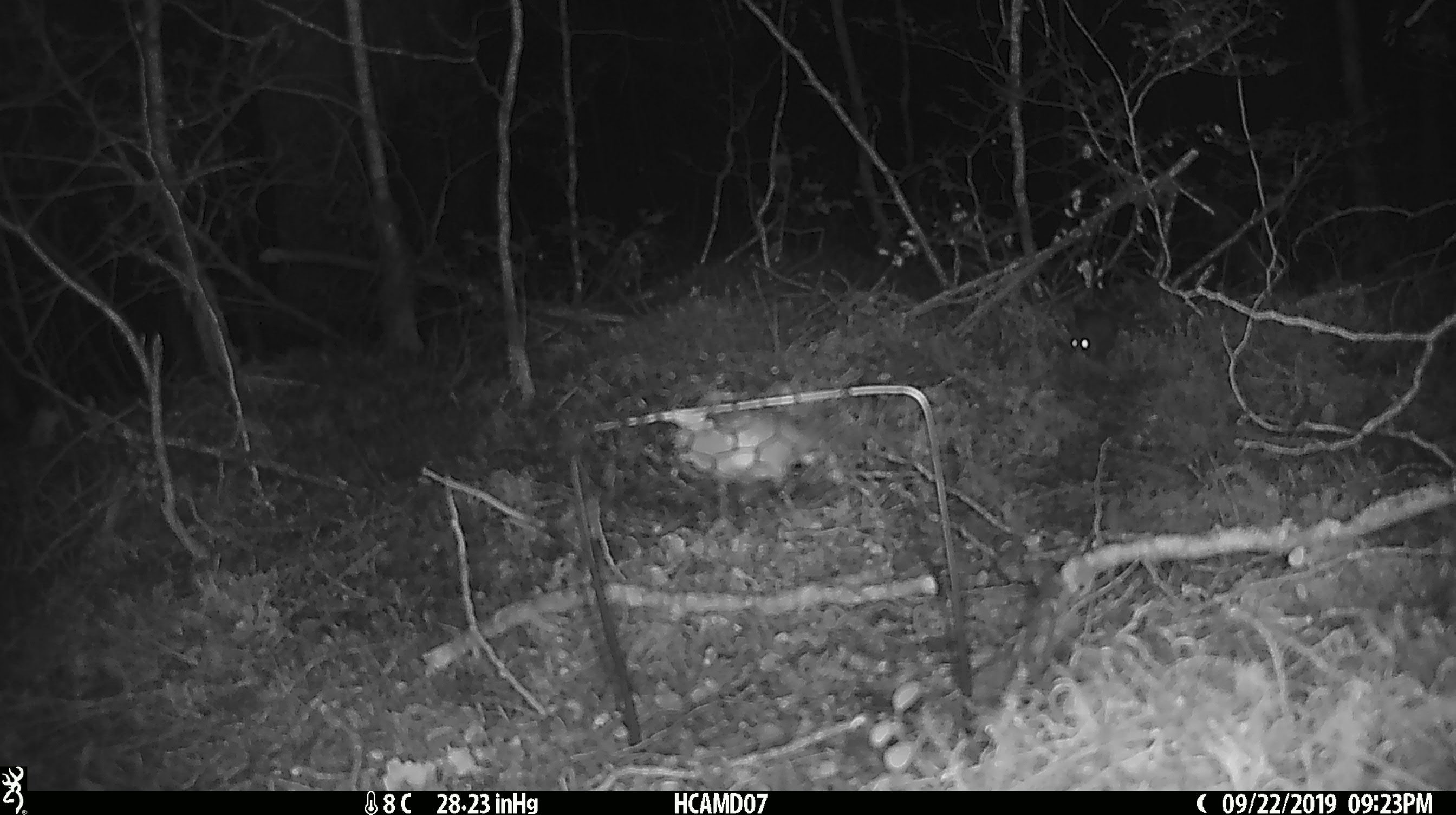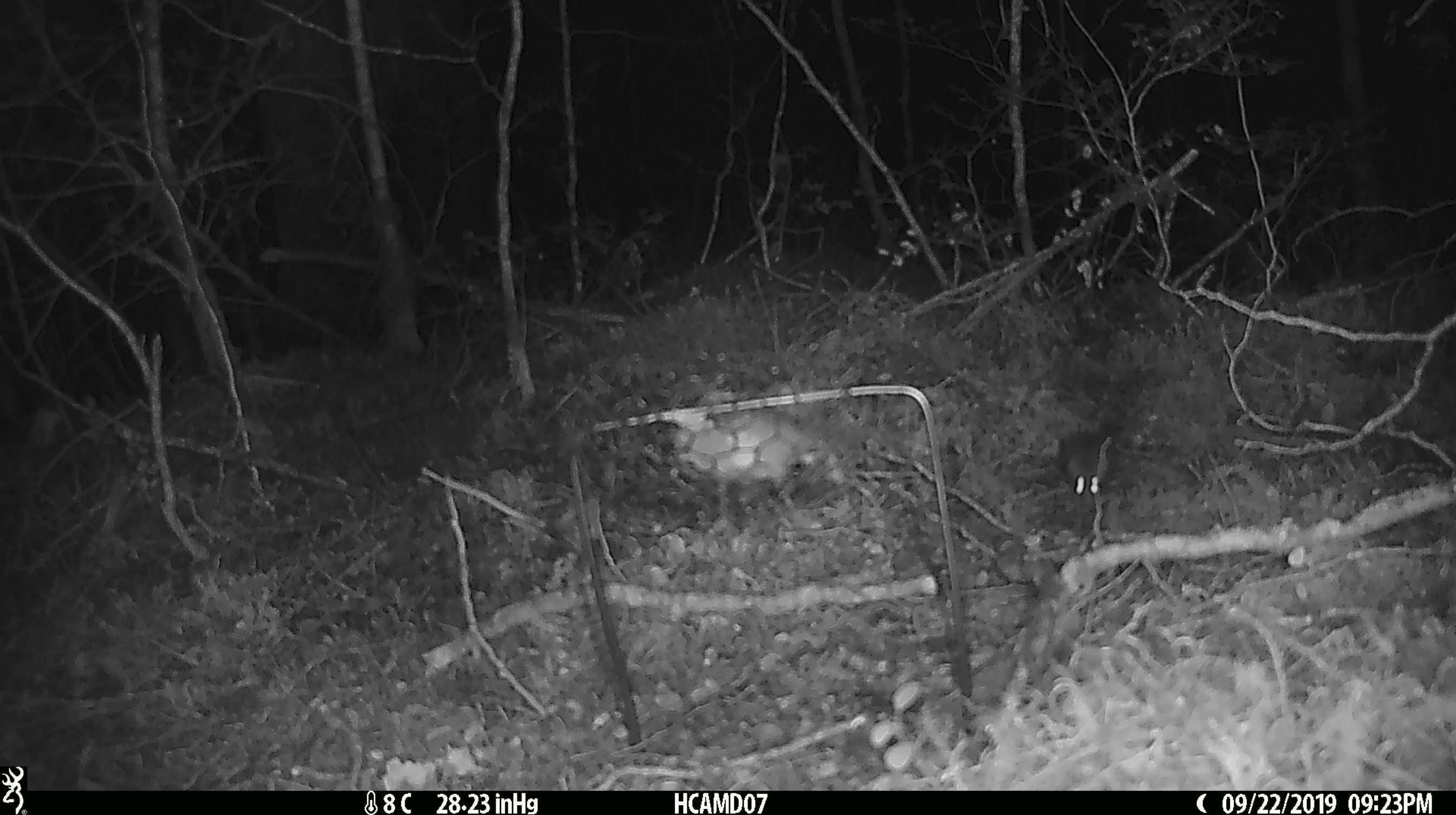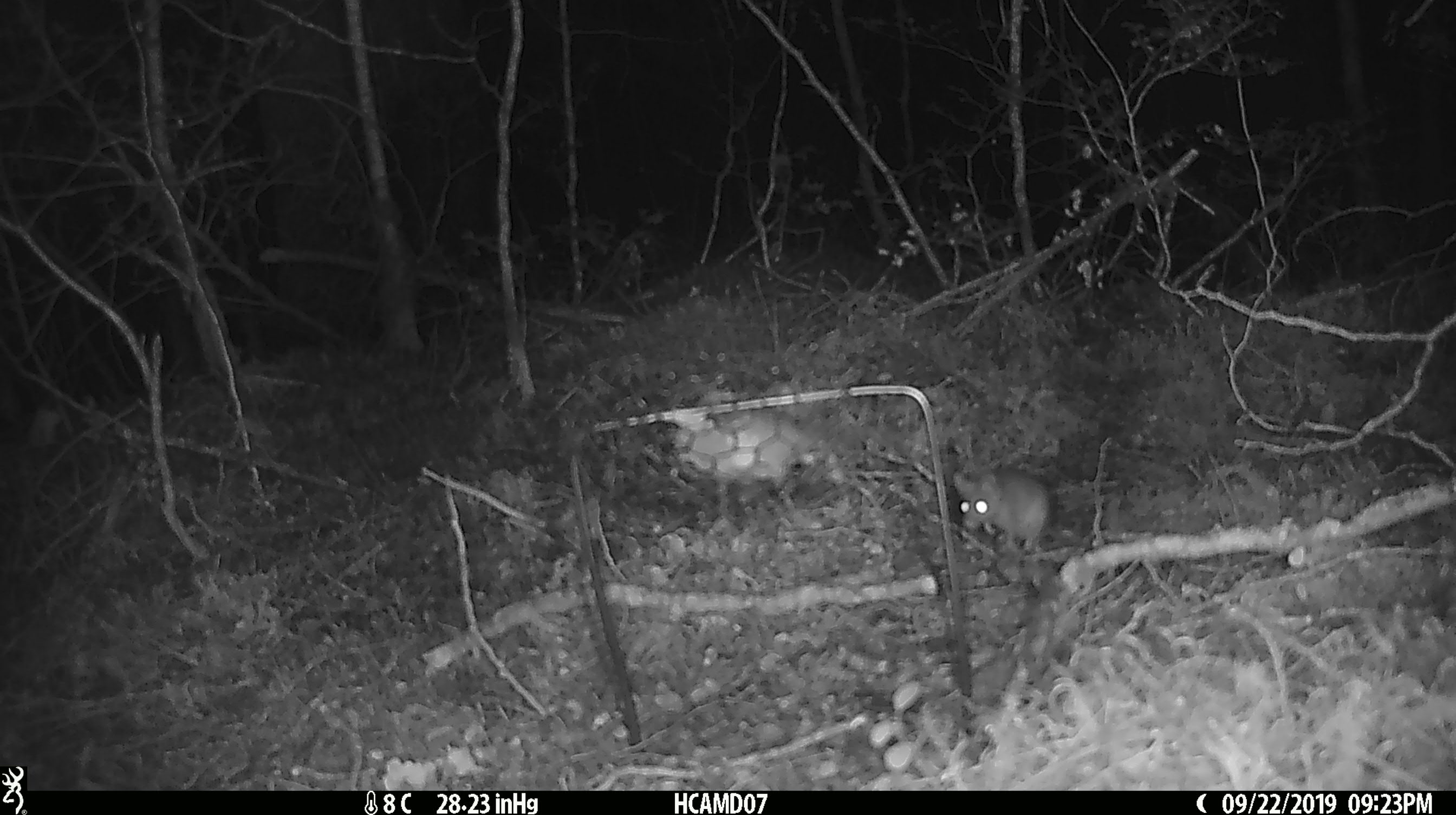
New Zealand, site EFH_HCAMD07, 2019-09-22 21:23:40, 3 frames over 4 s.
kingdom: Animalia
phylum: Chordata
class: Mammalia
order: Rodentia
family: Muridae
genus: Mus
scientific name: Mus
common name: mouse